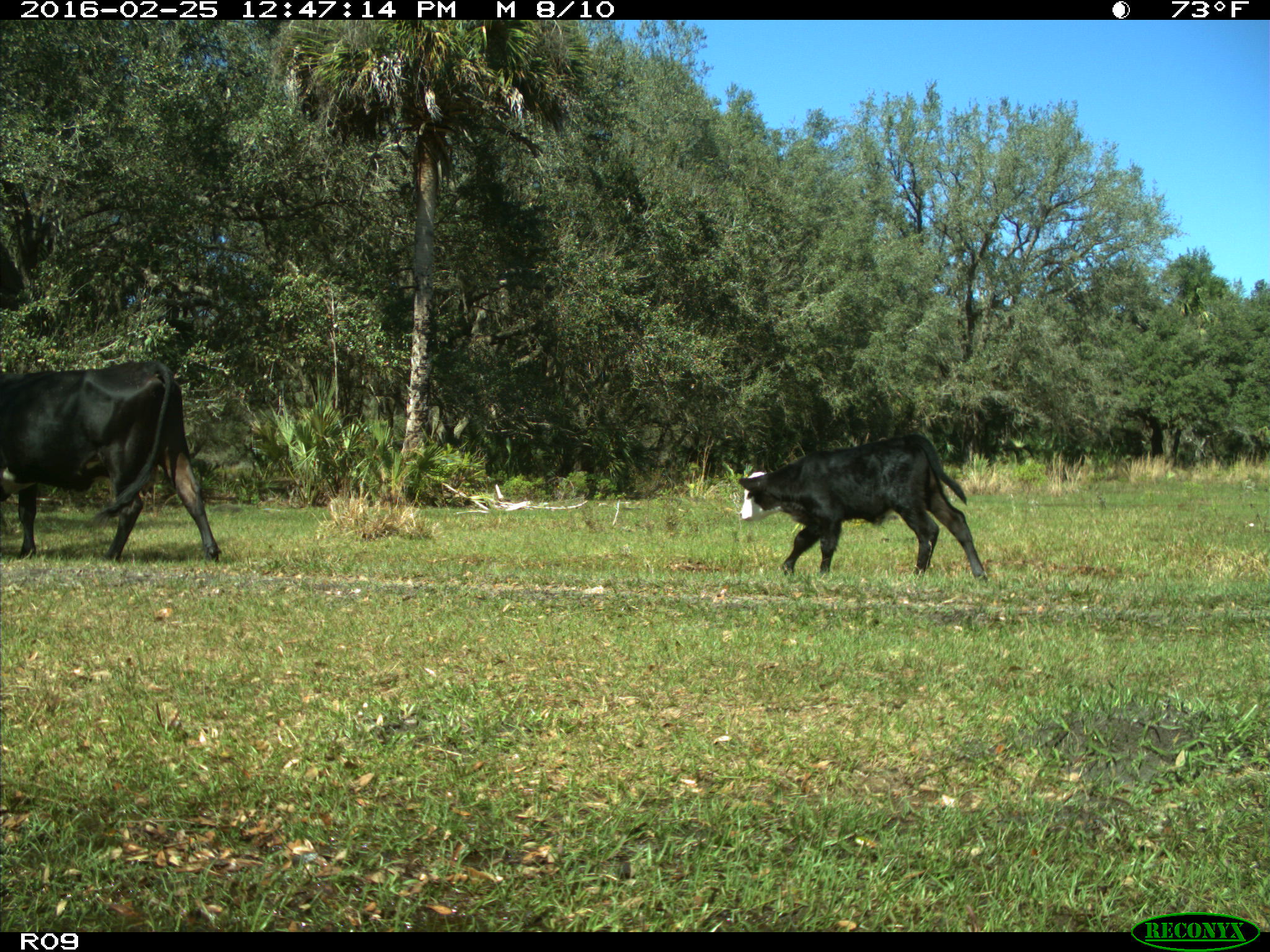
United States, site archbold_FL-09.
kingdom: Animalia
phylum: Chordata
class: Mammalia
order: Artiodactyla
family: Bovidae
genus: Bos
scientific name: Bos taurus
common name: domestic cow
Bos taurus (domestic cow).